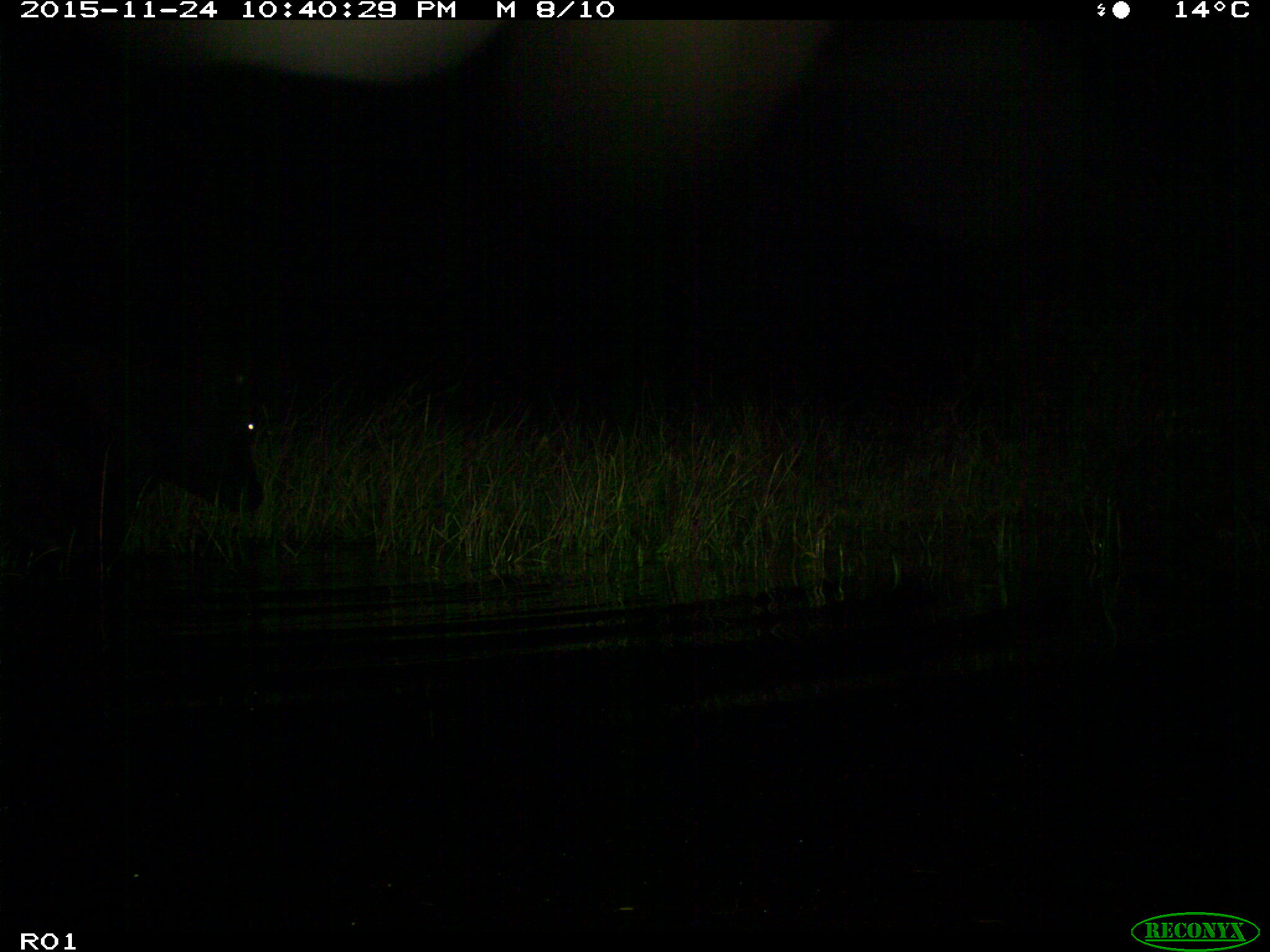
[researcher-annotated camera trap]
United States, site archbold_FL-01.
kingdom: Animalia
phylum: Chordata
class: Mammalia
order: Artiodactyla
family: Bovidae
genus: Bos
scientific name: Bos taurus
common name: domestic cow